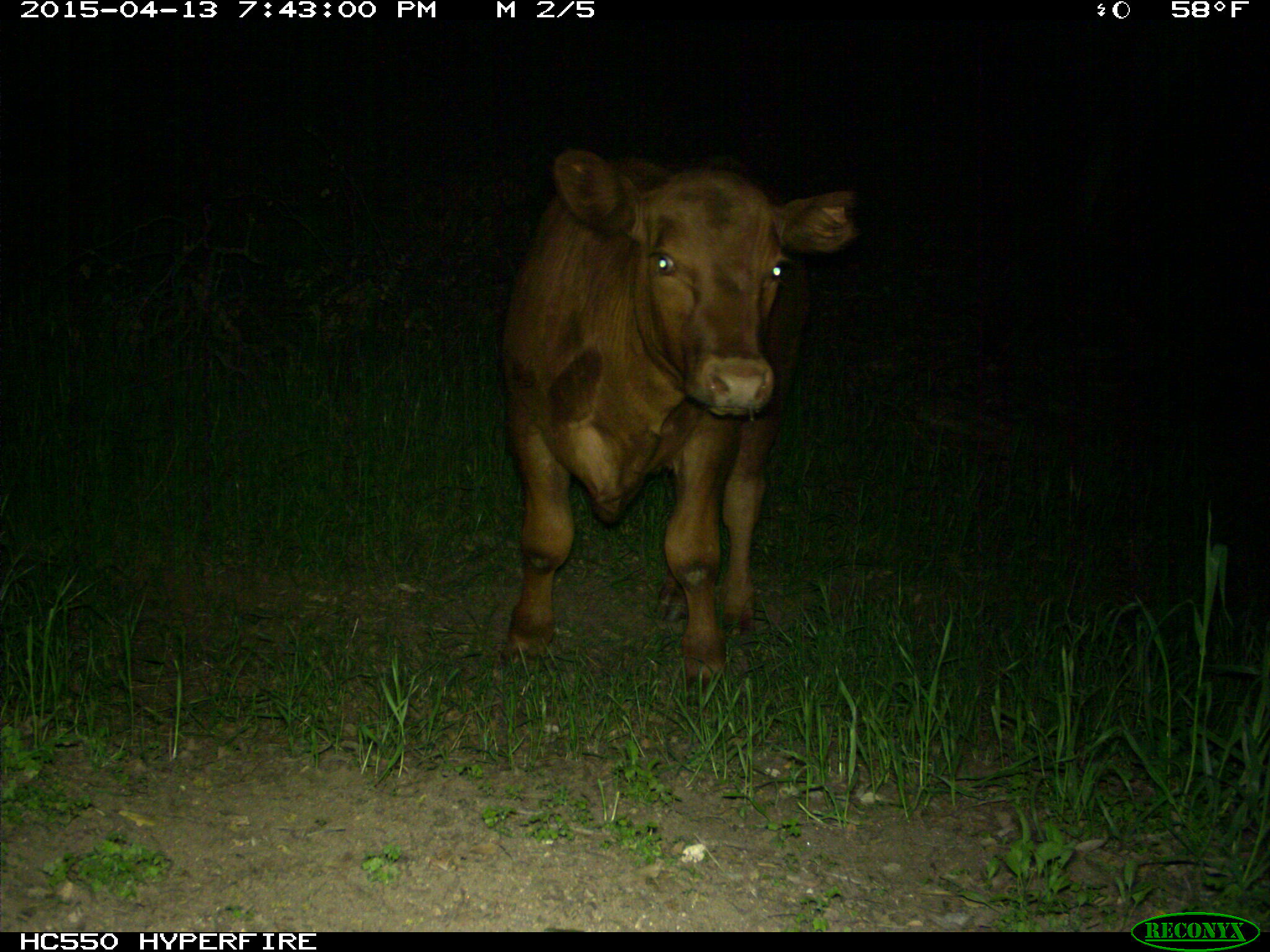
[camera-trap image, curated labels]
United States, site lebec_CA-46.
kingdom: Animalia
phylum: Chordata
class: Mammalia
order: Artiodactyla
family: Bovidae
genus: Bos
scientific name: Bos taurus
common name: domestic cow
Bos taurus (domestic cow).